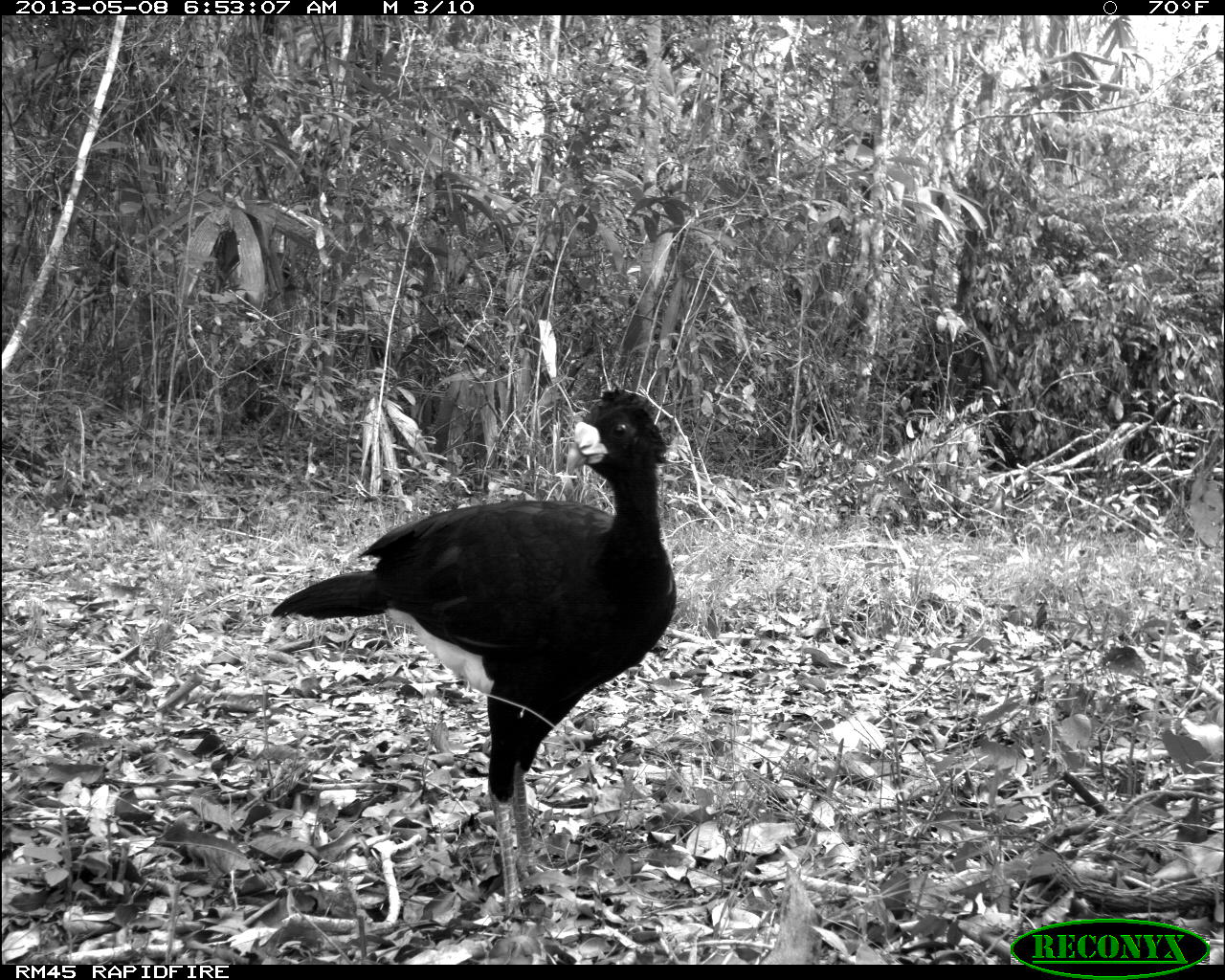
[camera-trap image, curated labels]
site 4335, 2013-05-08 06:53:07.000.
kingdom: Animalia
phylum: Chordata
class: Aves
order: Galliformes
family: Cracidae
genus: Crax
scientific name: Crax rubra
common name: great curassow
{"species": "Crax rubra (great curassow)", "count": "1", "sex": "male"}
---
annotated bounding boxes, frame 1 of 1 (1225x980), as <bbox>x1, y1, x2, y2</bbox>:
crax rubra: <bbox>268, 388, 678, 921</bbox>